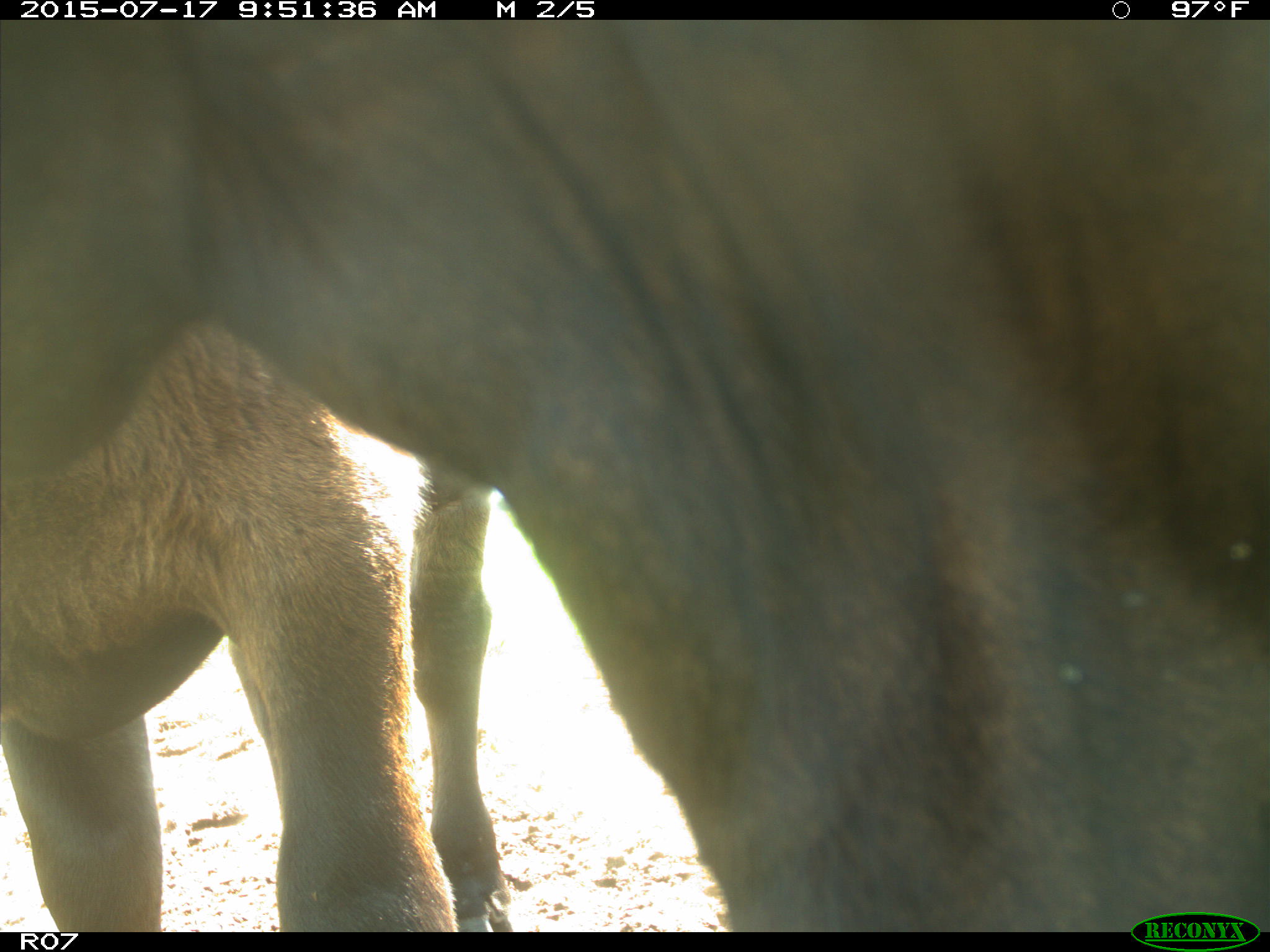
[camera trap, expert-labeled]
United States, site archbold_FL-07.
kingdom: Animalia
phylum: Chordata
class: Mammalia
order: Artiodactyla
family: Bovidae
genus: Bos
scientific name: Bos taurus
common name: domestic cow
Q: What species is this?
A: Bos taurus (domestic cow).